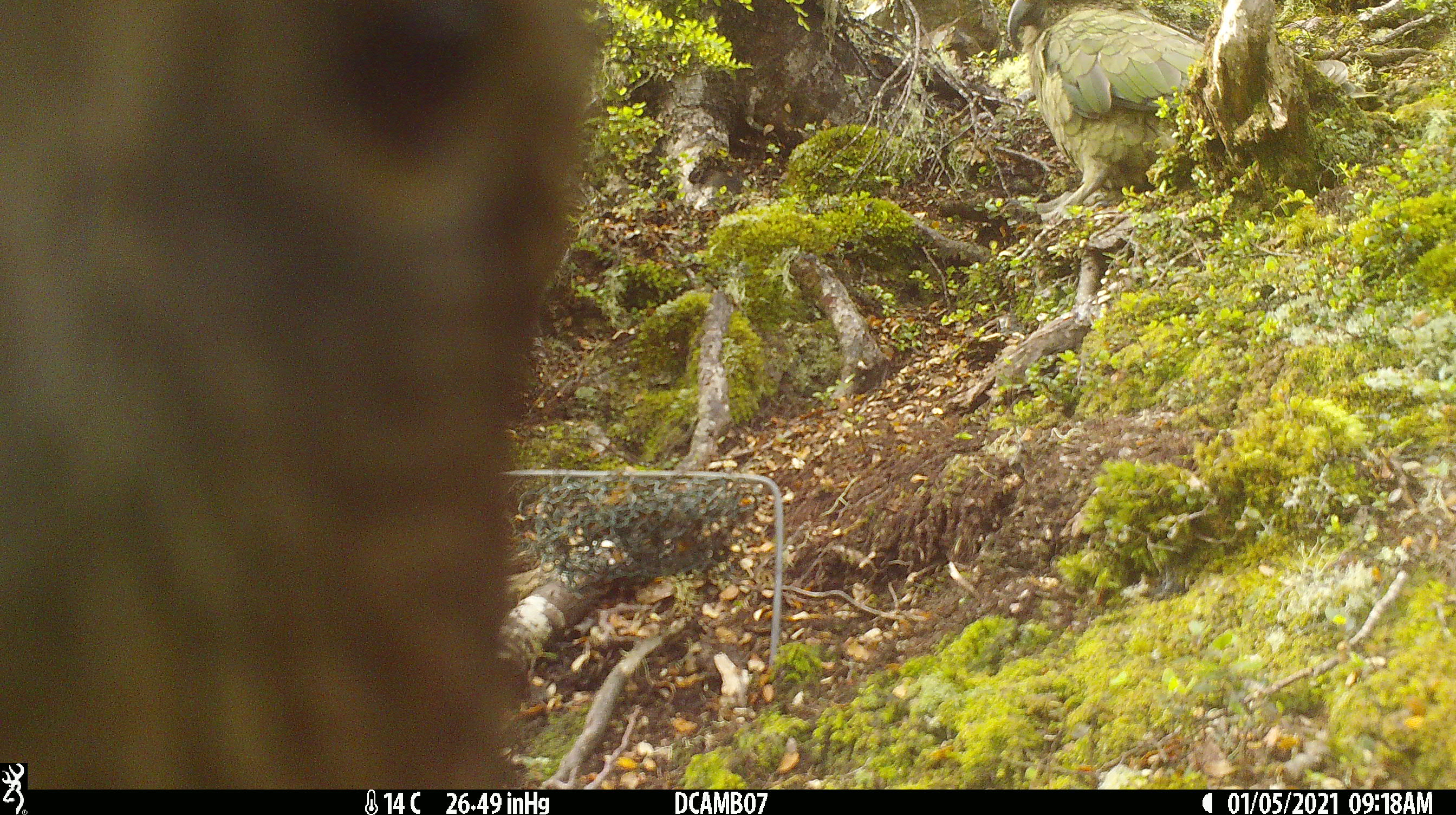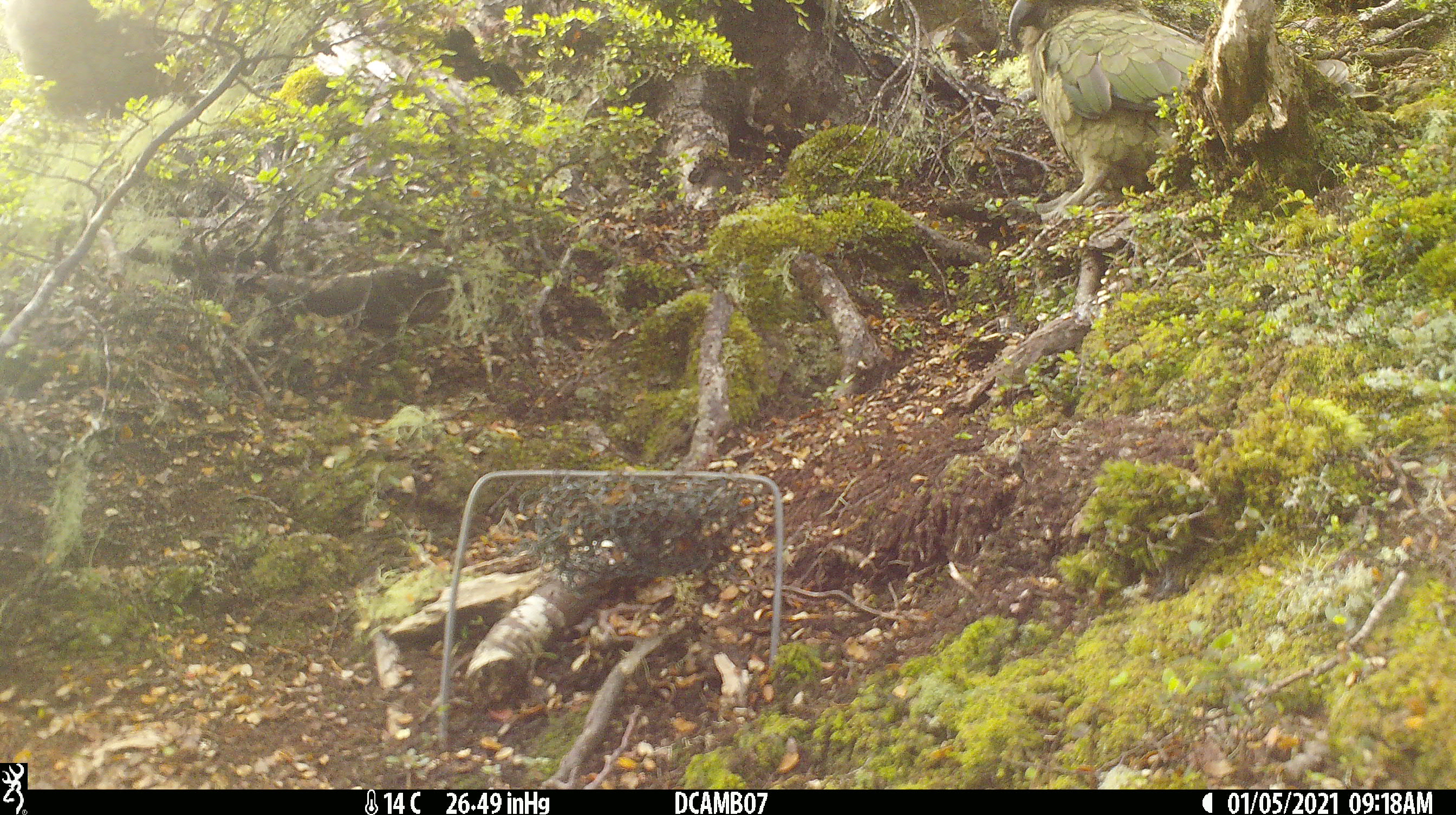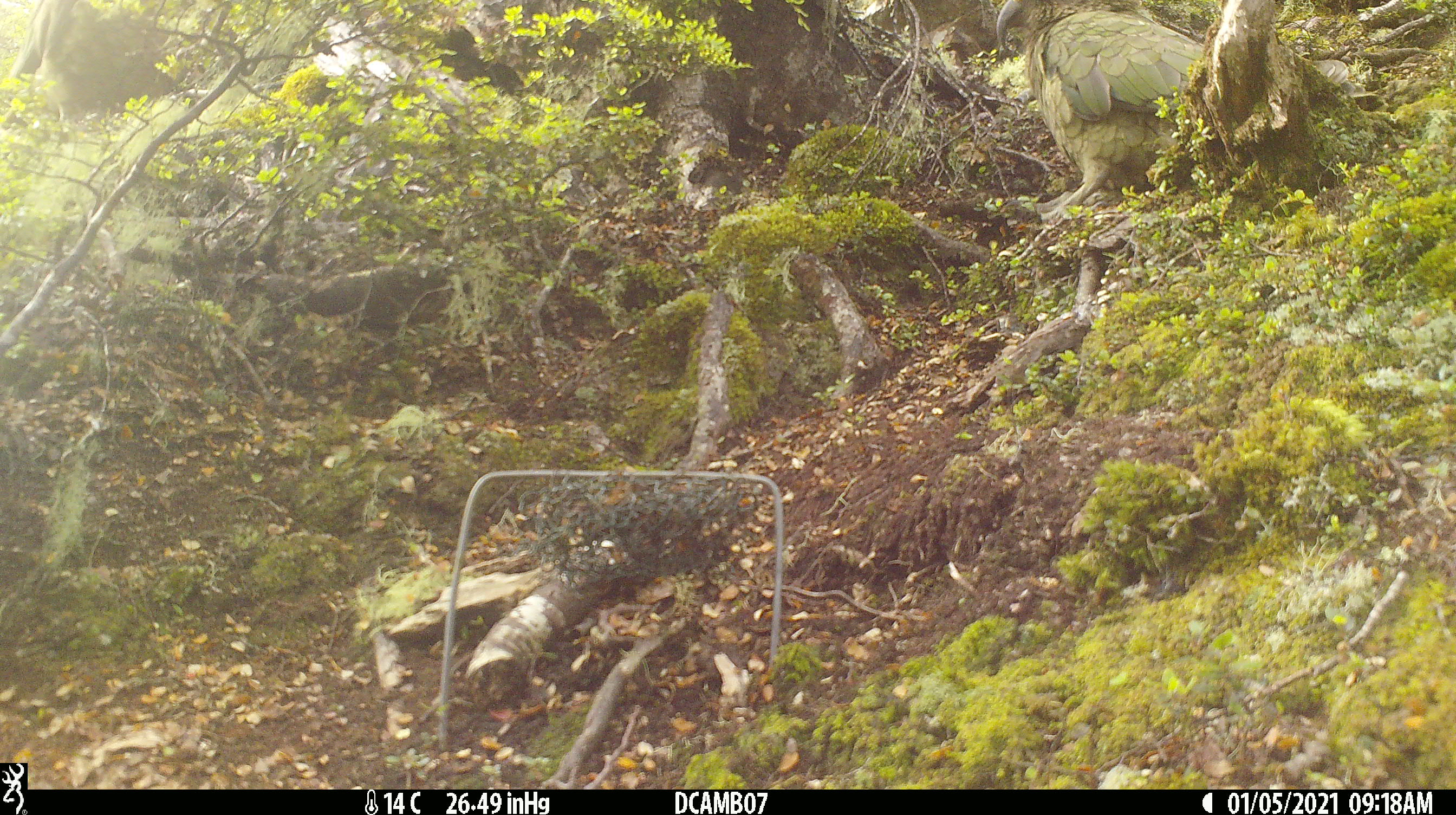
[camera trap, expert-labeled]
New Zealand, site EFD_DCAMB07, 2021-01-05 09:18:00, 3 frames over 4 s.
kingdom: Animalia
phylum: Chordata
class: Aves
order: Psittaciformes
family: Strigopidae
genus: Nestor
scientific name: Nestor notabilis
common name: kea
Kea (Nestor notabilis).